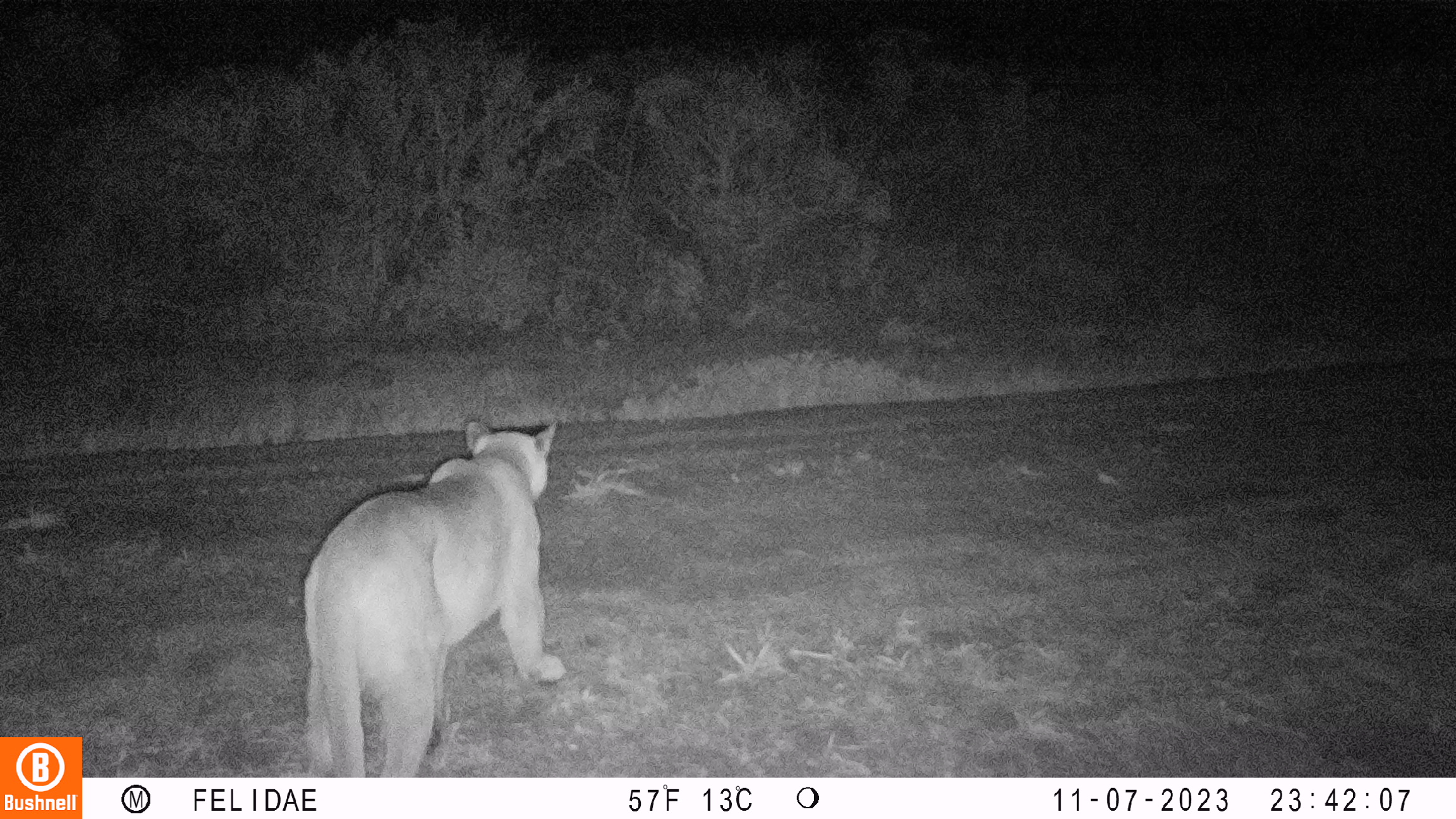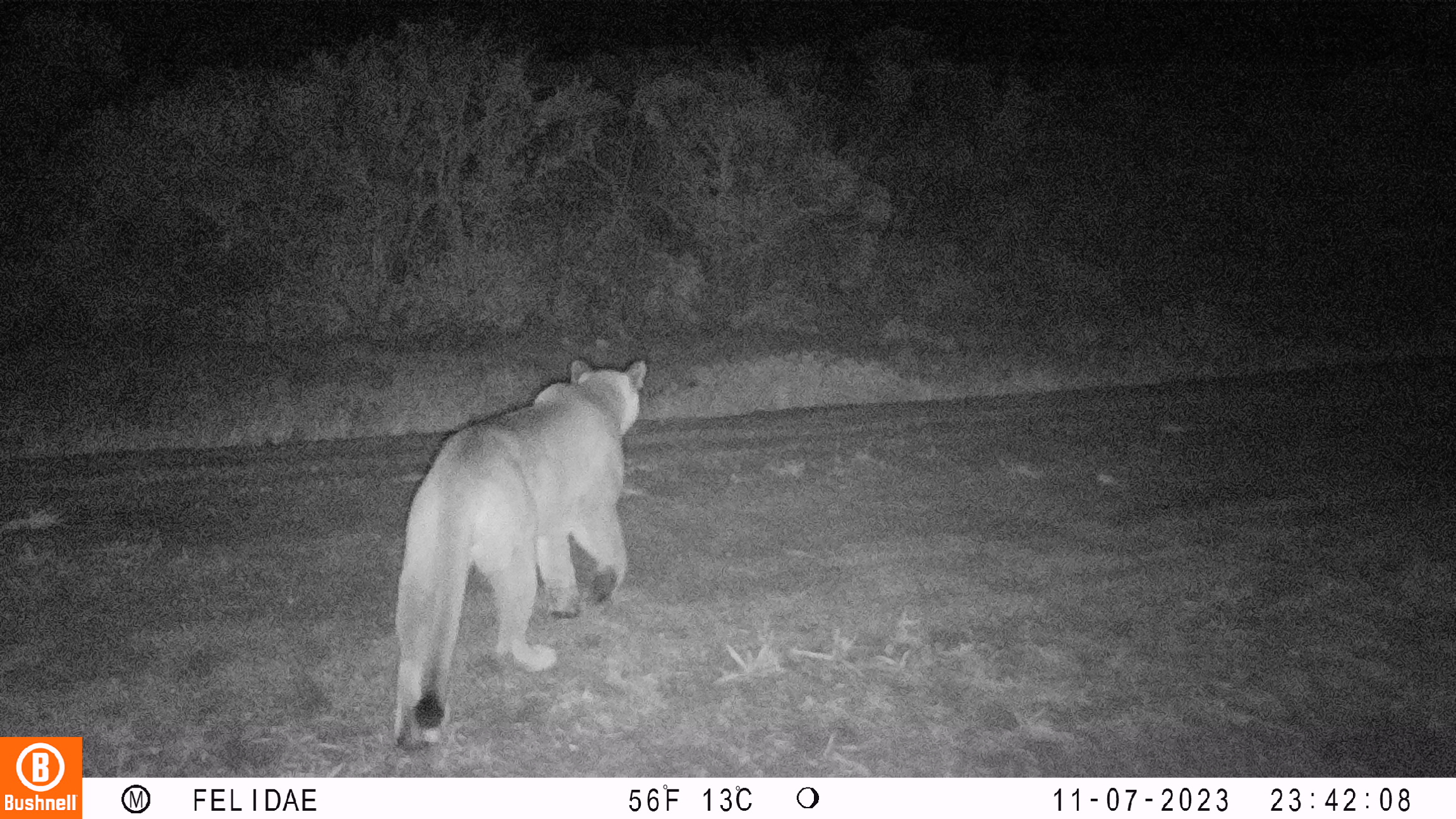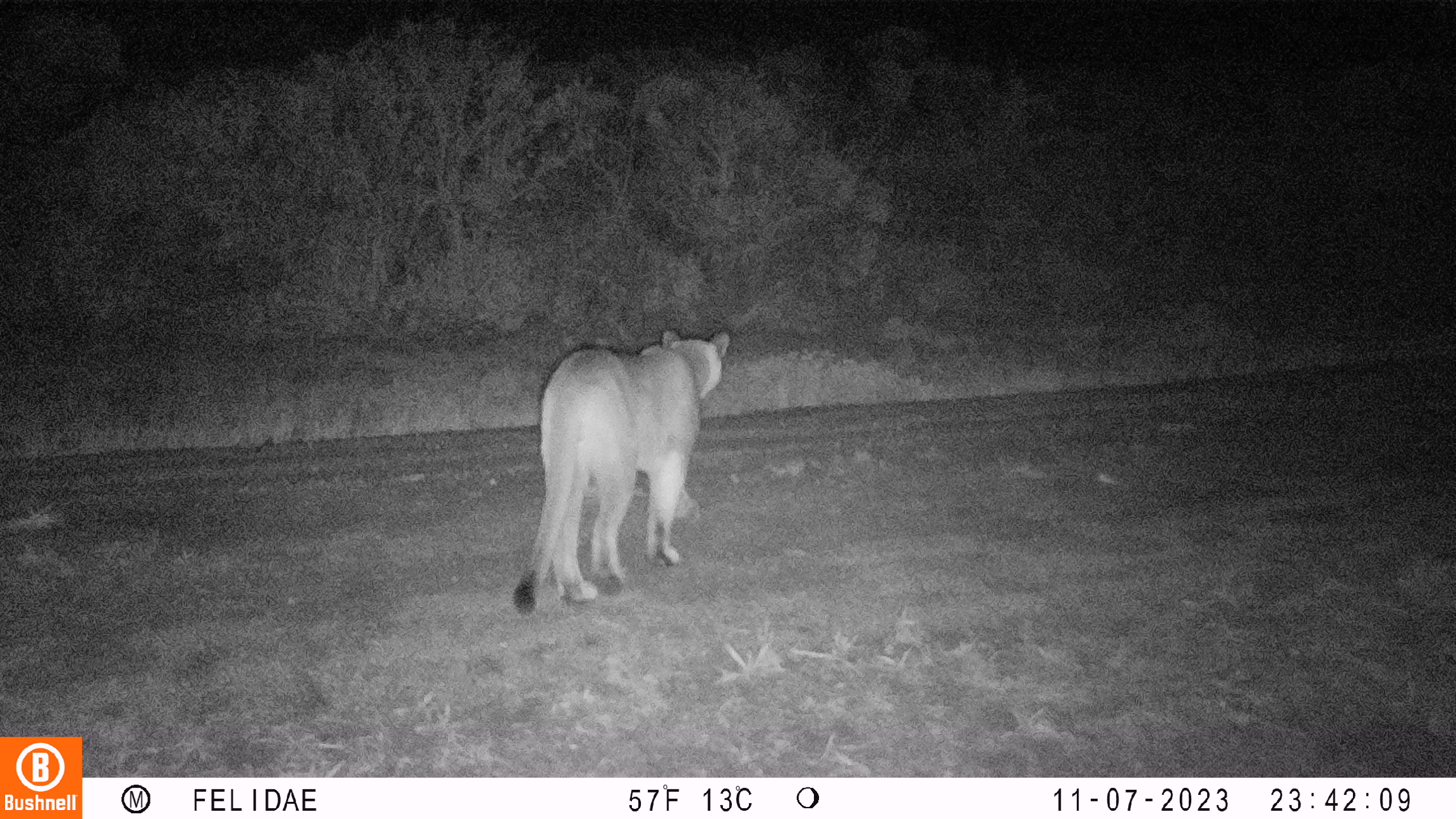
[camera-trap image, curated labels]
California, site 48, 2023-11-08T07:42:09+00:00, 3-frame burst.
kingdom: Animalia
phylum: Chordata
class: Mammalia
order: Carnivora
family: Felidae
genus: Puma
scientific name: Puma concolor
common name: puma